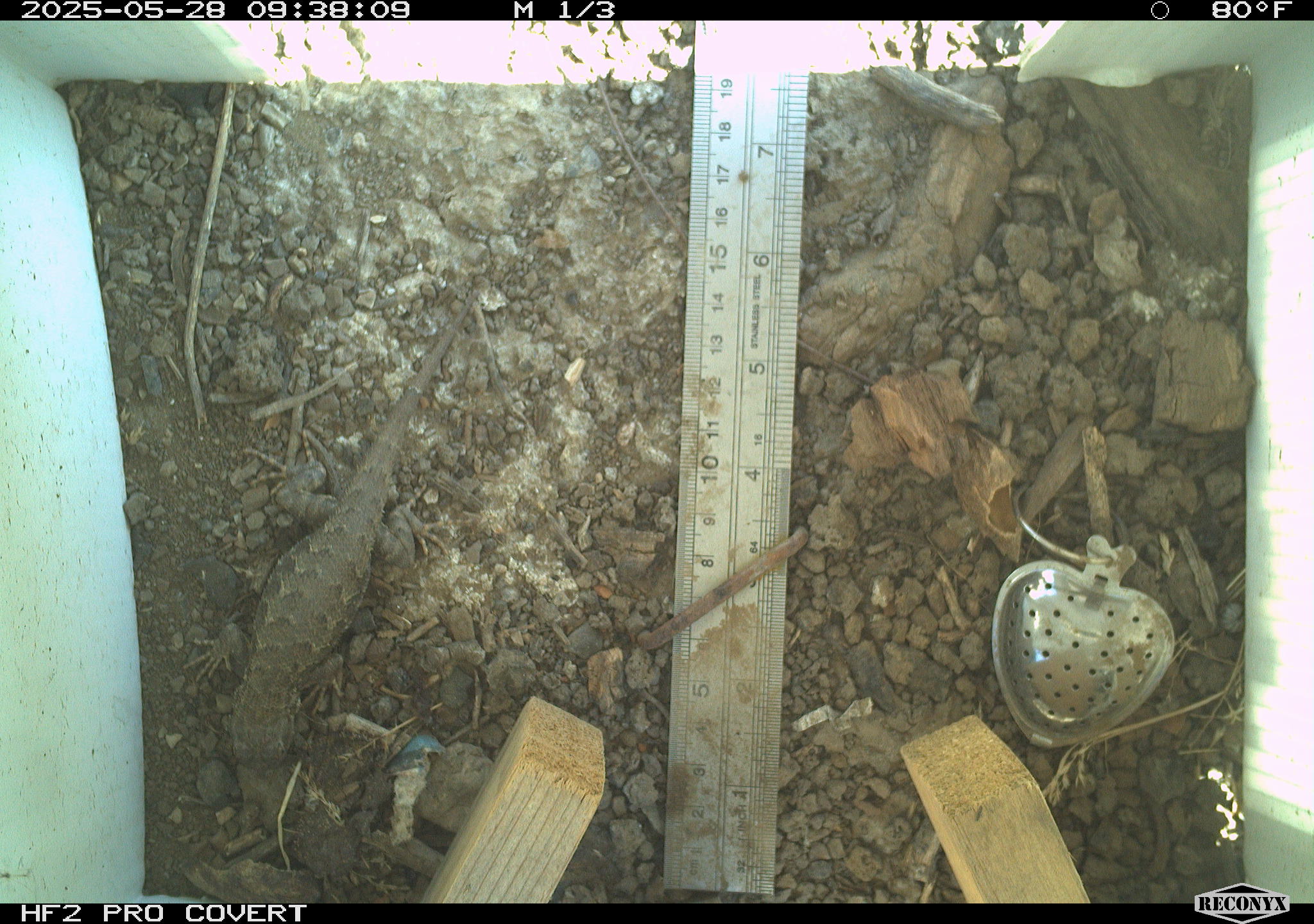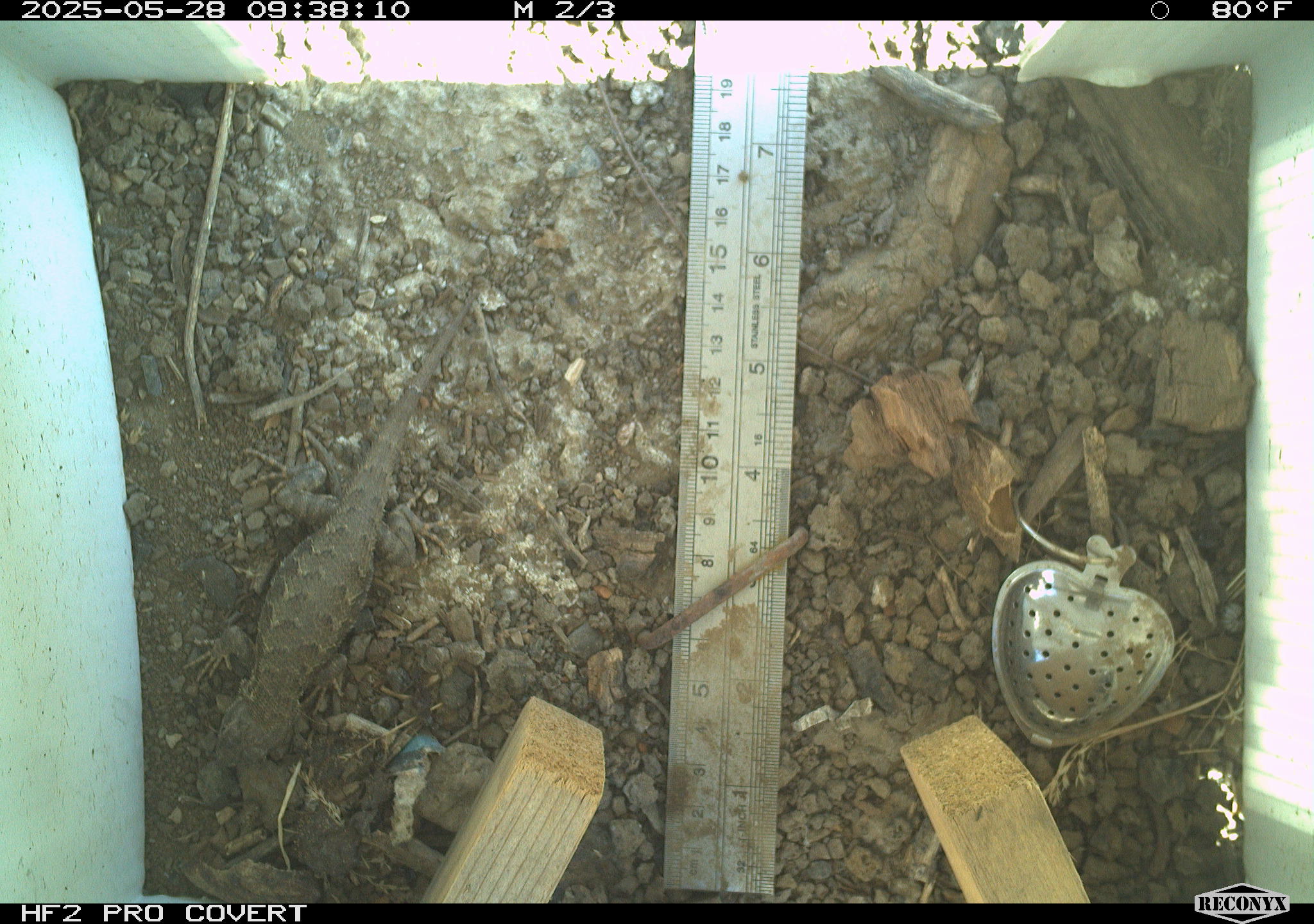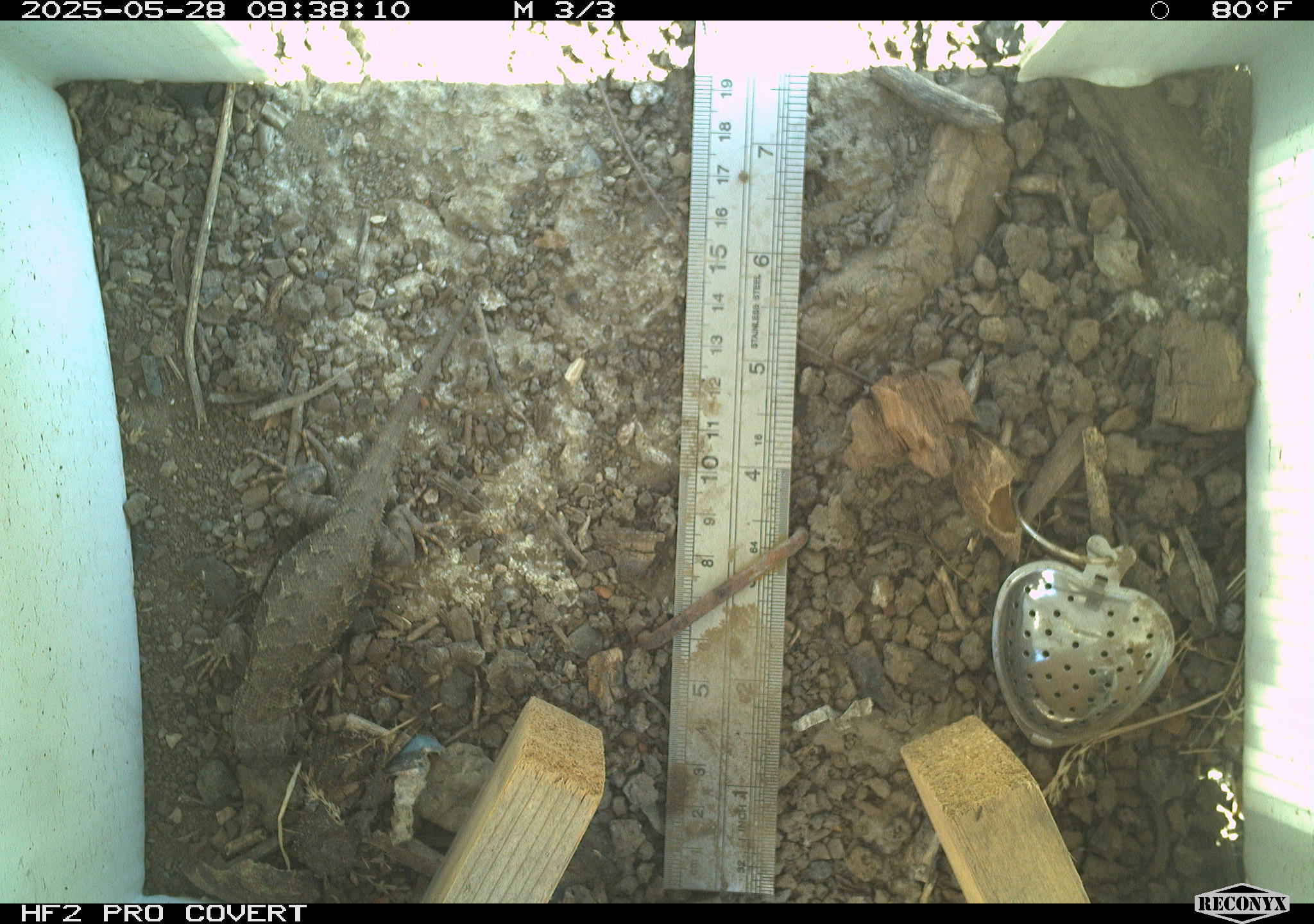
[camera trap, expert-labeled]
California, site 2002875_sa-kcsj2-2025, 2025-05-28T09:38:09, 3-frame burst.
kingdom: Animalia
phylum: Chordata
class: Reptilia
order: Squamata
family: Phrynosomatidae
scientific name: Phrynosomatidae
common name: north american spiny lizards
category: sceloporus/uta species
Sceloporus/uta species (north american spiny lizards) (Phrynosomatidae).